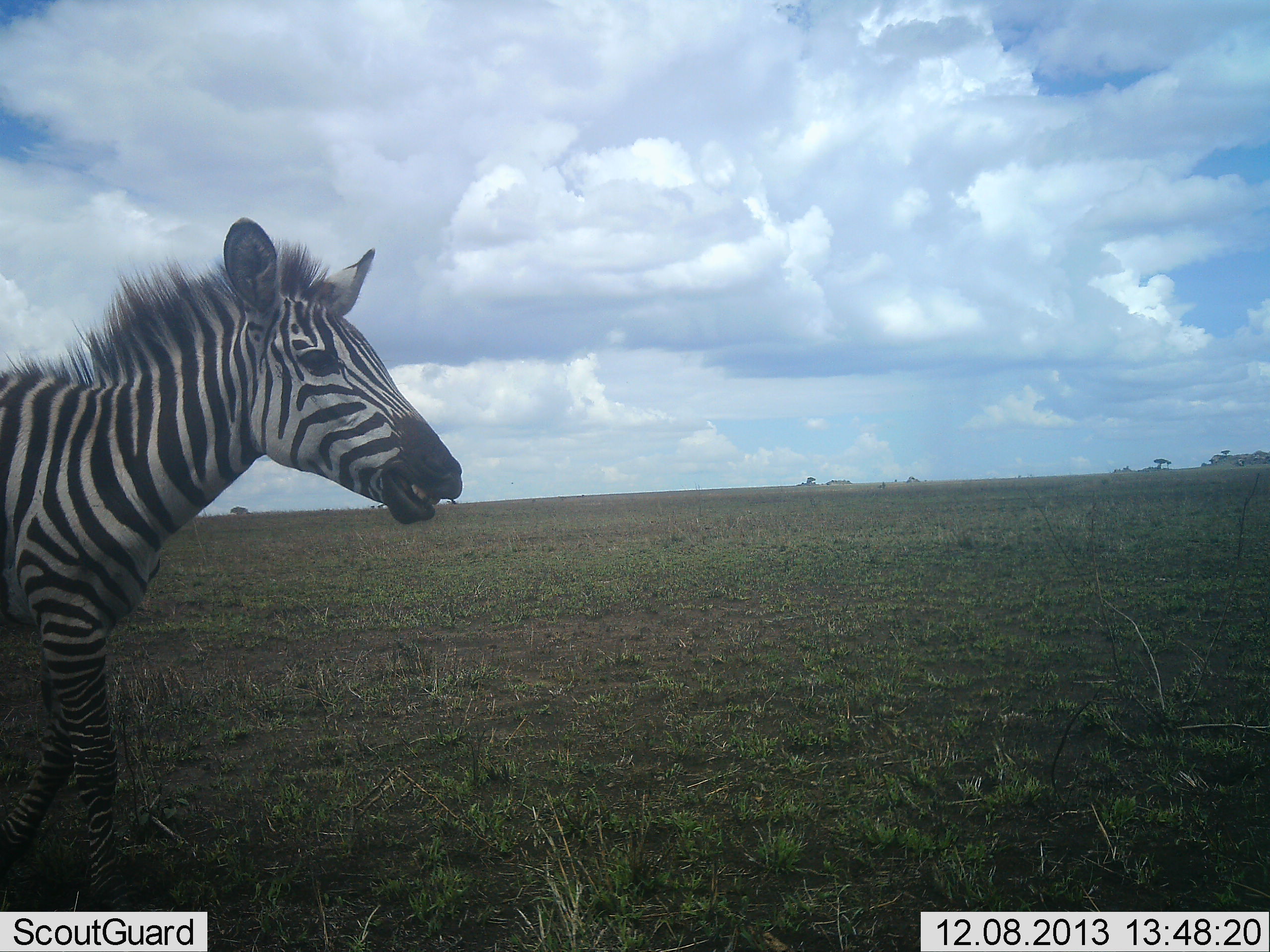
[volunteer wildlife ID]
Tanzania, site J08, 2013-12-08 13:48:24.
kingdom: Animalia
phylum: Chordata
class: Mammalia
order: Perissodactyla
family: Equidae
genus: Equus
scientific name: Equus quagga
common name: plains zebra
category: zebra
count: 1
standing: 40%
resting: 0%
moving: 60%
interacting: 0%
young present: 0%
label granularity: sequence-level